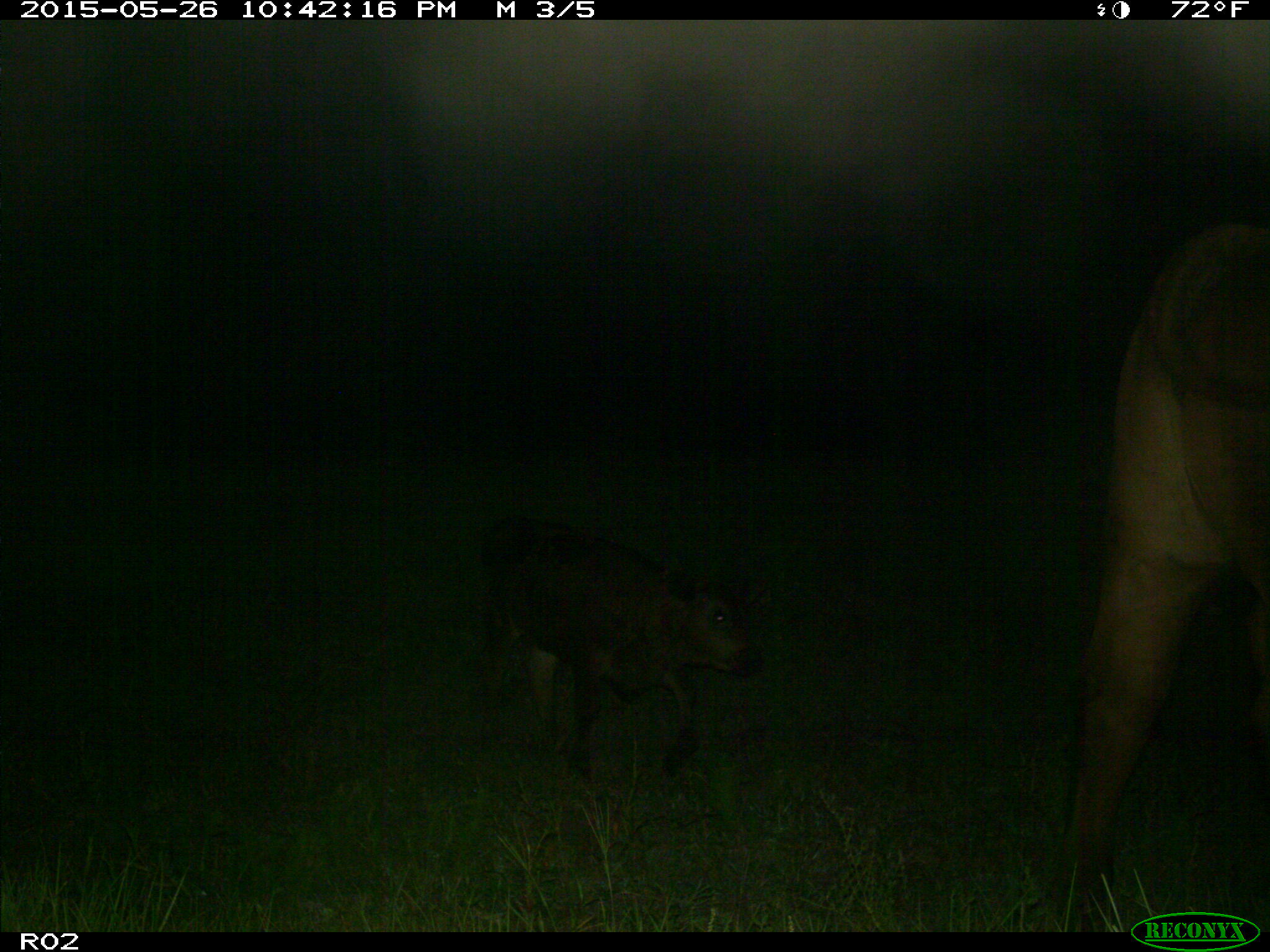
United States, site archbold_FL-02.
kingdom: Animalia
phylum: Chordata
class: Mammalia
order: Artiodactyla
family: Bovidae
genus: Bos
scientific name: Bos taurus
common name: domestic cow